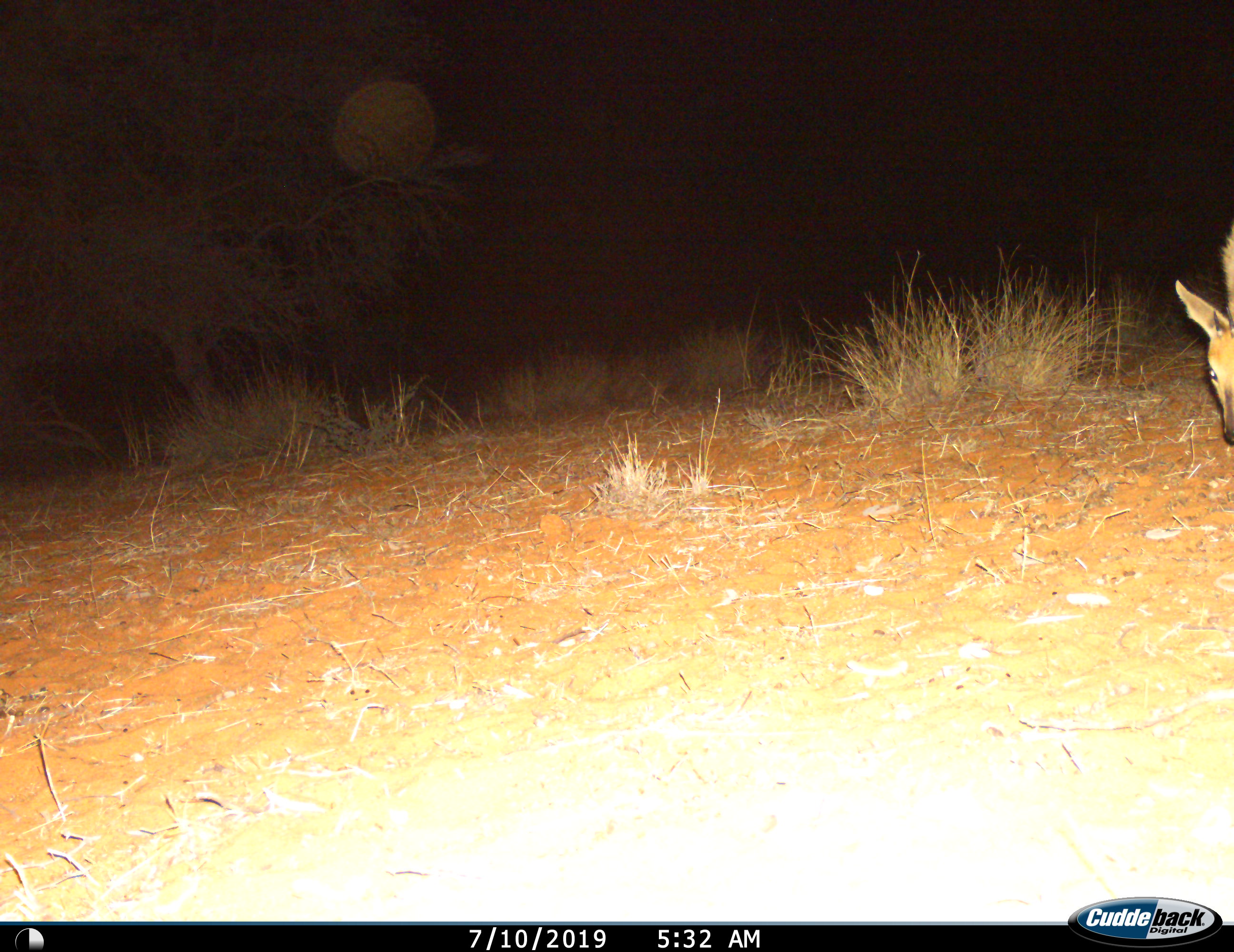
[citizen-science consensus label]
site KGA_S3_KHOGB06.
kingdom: Animalia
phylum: Chordata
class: Mammalia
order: Artiodactyla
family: Bovidae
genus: Sylvicapra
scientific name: Sylvicapra grimmia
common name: common duiker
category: duikercommongrey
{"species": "duikercommongrey (common duiker) (Sylvicapra grimmia)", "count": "1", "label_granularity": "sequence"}